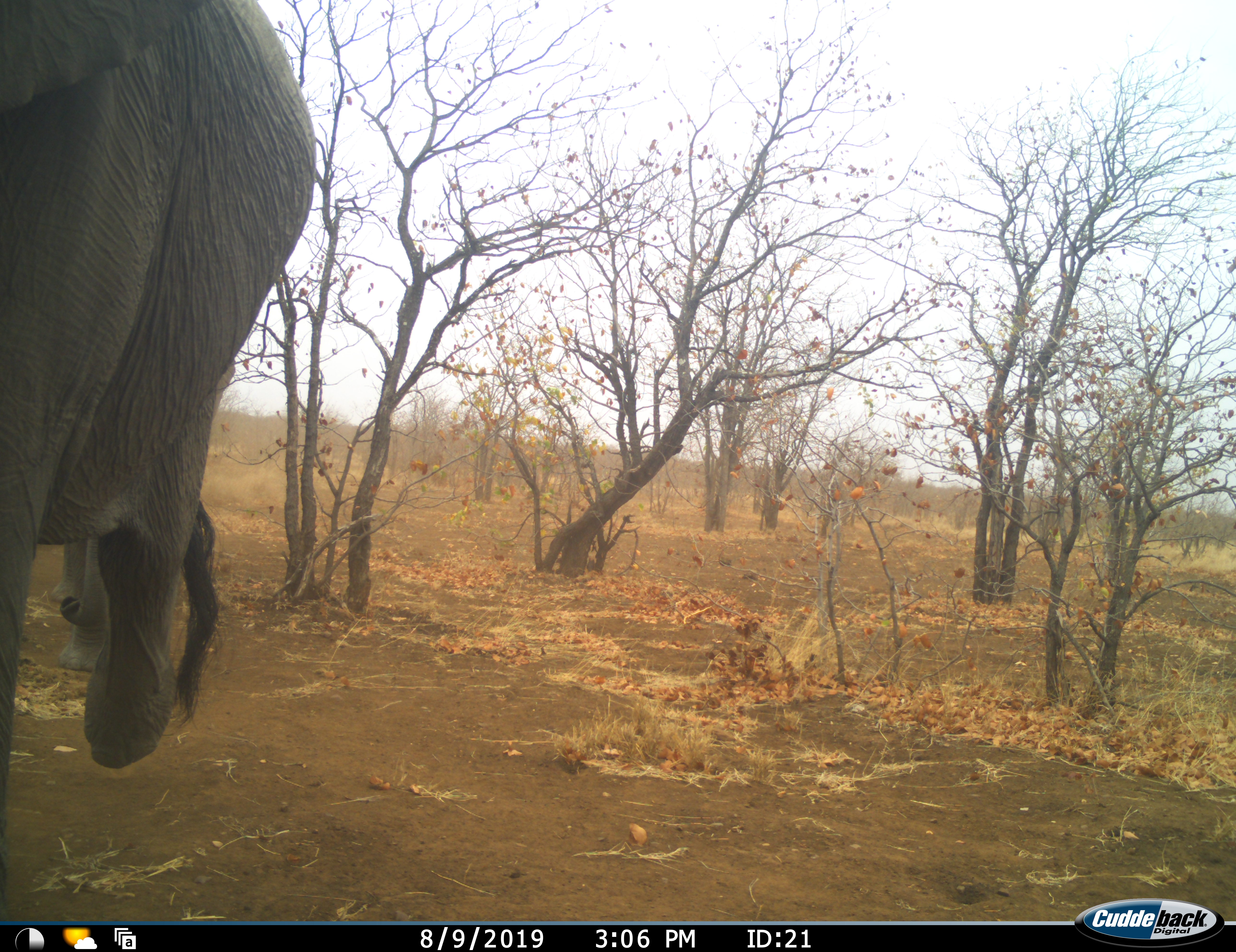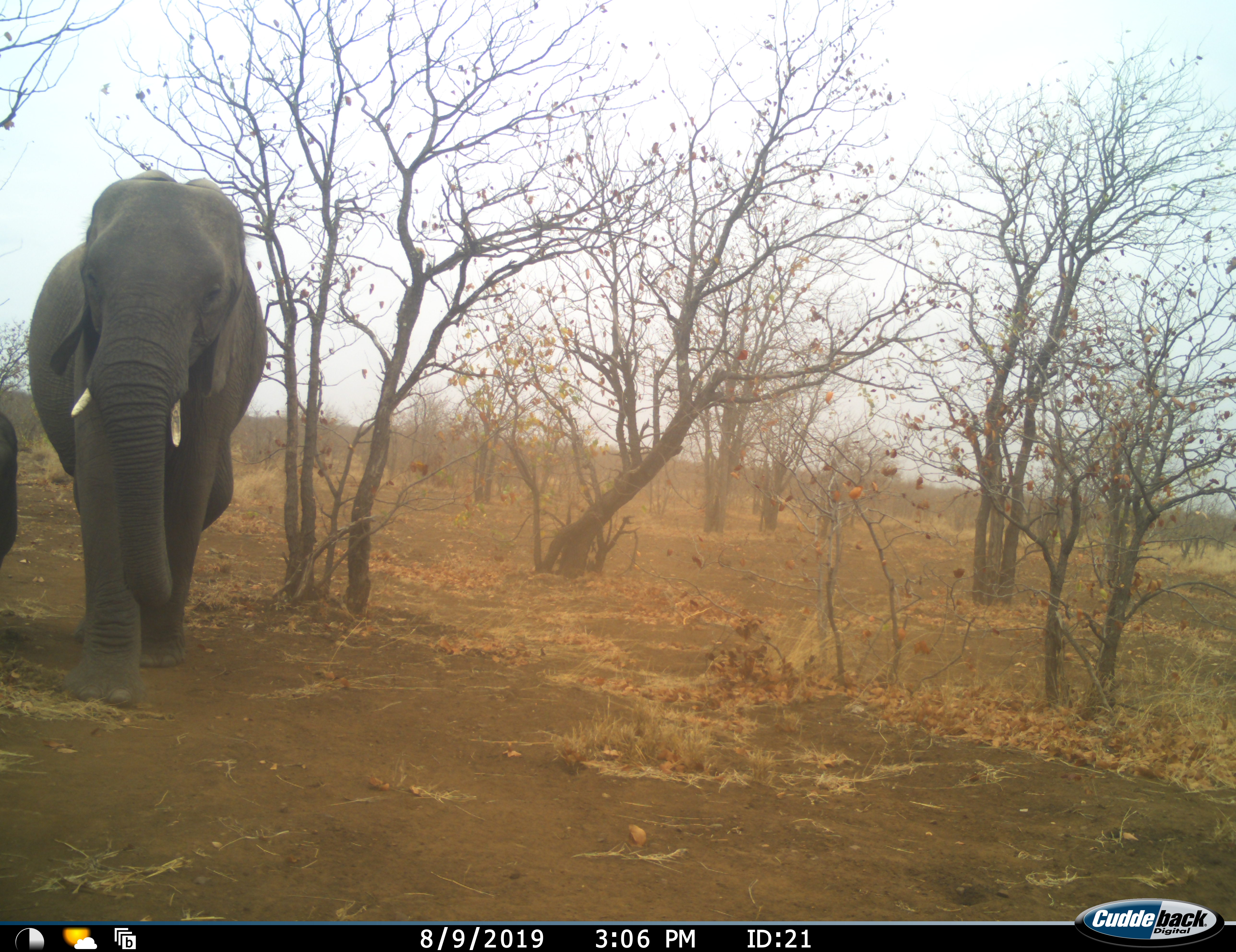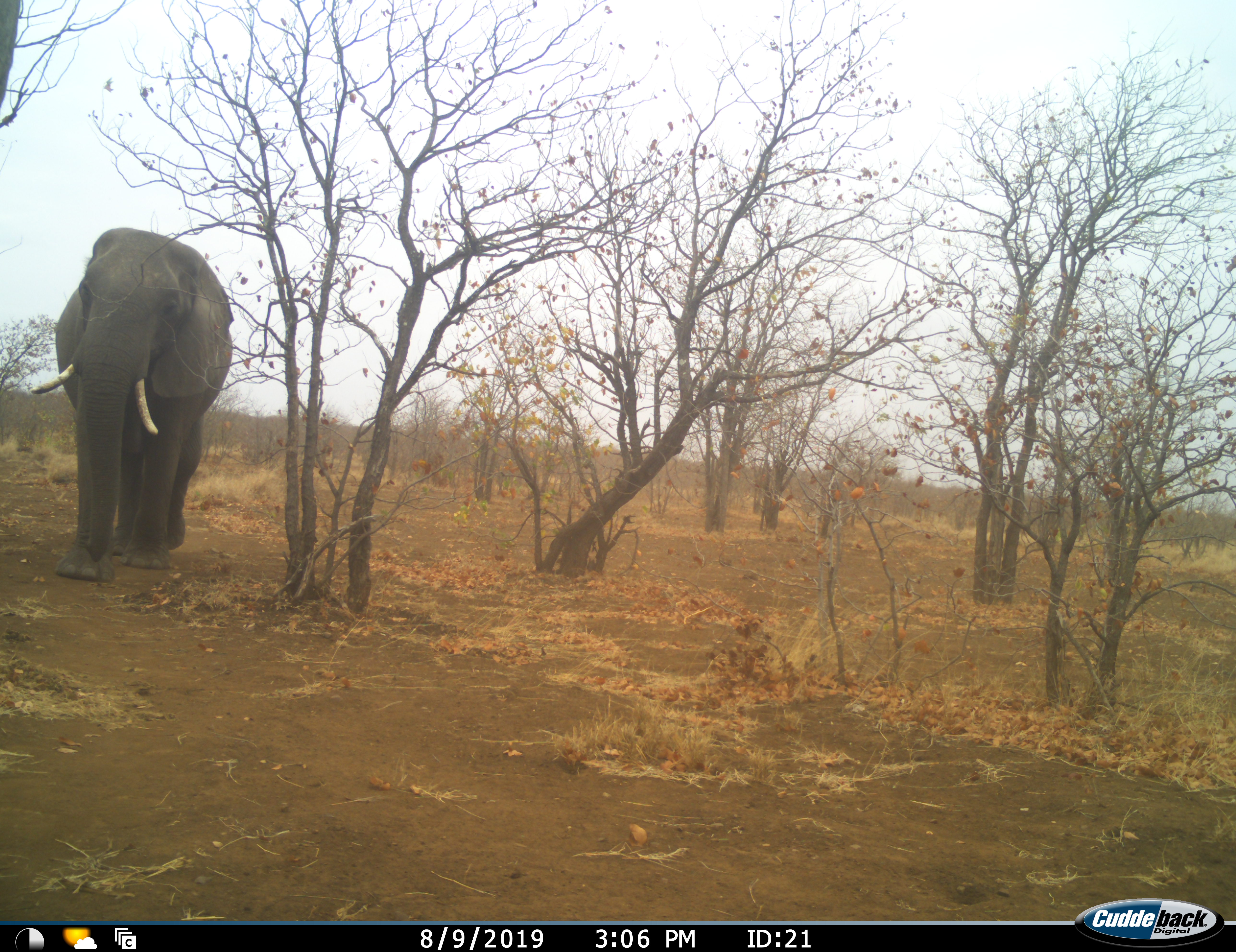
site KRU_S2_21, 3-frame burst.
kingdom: Animalia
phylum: Chordata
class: Mammalia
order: Proboscidea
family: Elephantidae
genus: Loxodonta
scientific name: Loxodonta africana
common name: african bush elephant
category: elephant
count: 2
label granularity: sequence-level